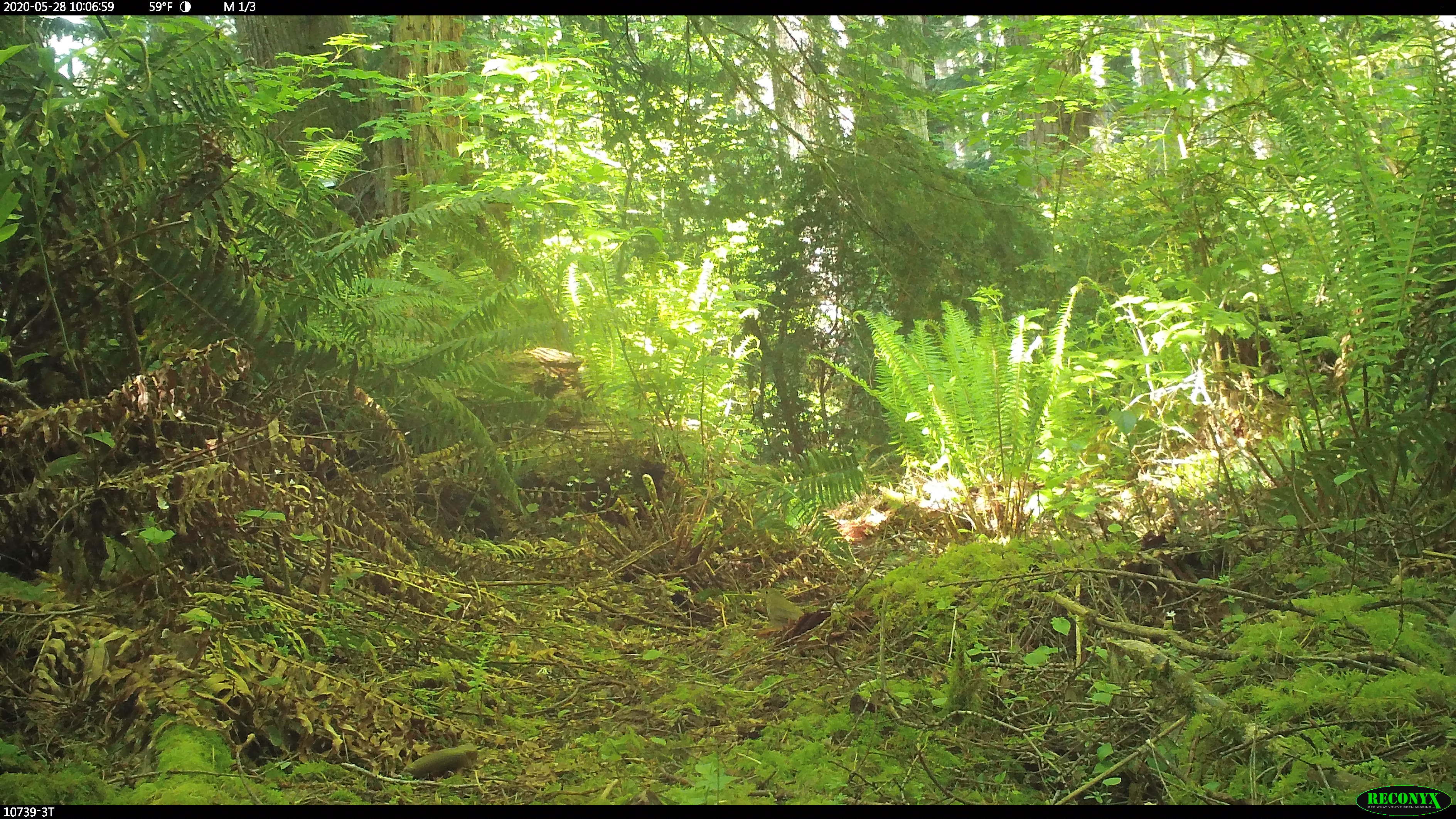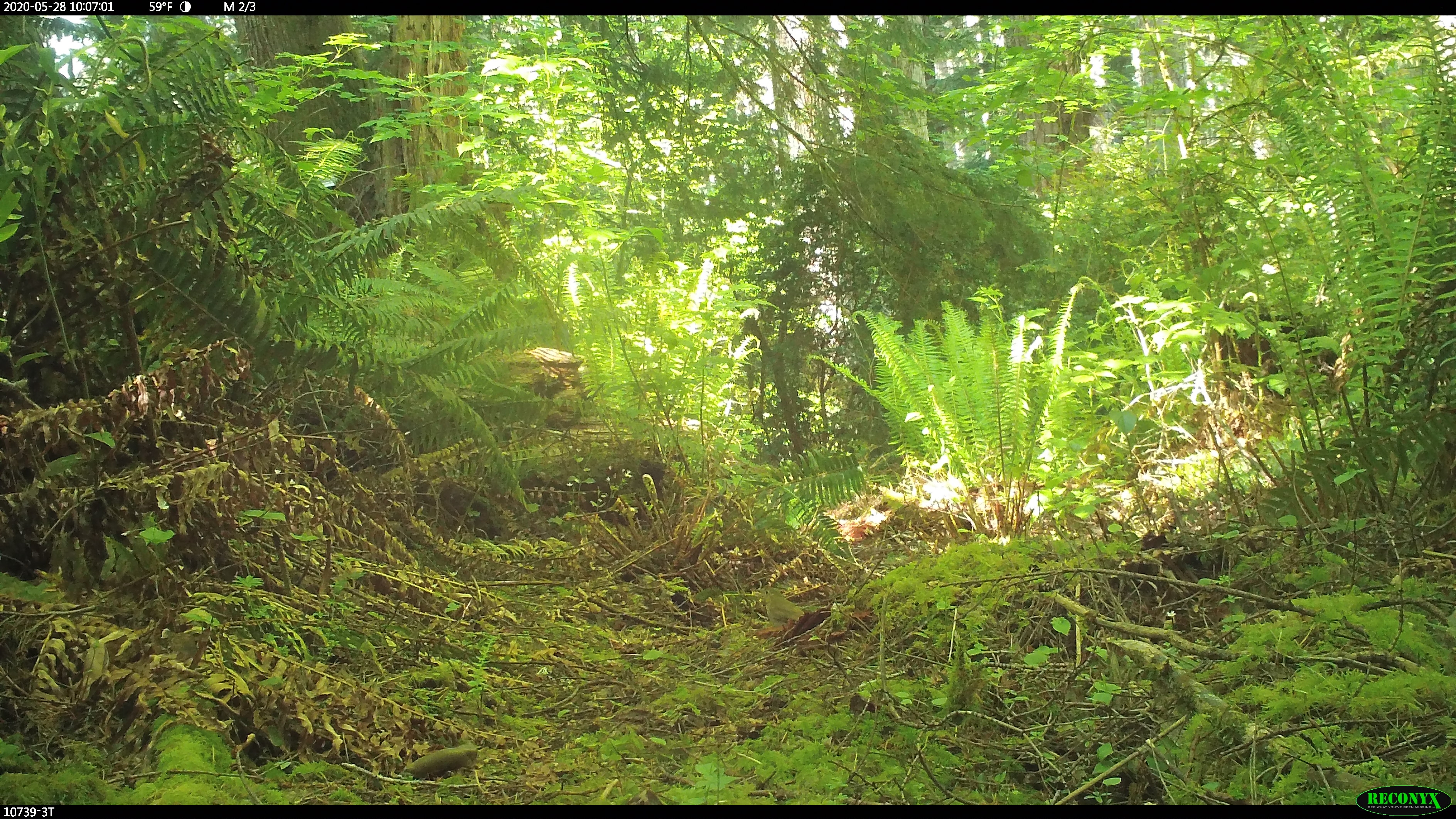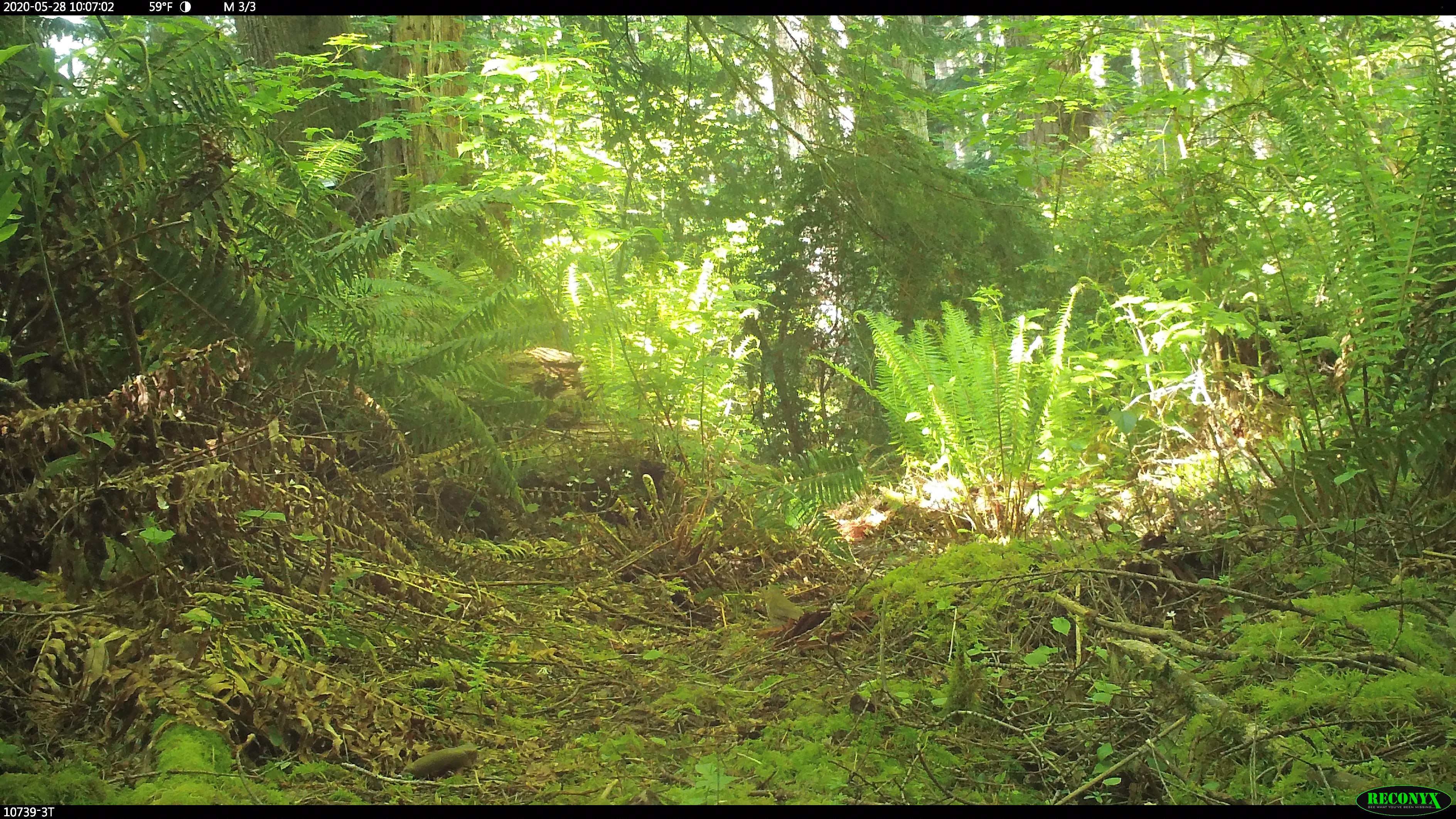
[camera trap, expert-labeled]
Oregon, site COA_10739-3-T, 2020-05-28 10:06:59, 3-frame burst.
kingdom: Animalia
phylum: Chordata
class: Aves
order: Passeriformes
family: Turdidae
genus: Catharus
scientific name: Catharus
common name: brown thrushes and nightingale-thrushes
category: catharus species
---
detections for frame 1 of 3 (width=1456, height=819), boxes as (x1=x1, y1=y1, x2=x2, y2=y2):
catharus species: (x1=744, y1=572, x2=824, y2=637)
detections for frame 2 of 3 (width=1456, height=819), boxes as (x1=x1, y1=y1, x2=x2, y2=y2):
catharus species: (x1=746, y1=577, x2=831, y2=636)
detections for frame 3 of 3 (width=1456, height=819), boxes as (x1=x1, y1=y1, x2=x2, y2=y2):
catharus species: (x1=744, y1=575, x2=822, y2=646)